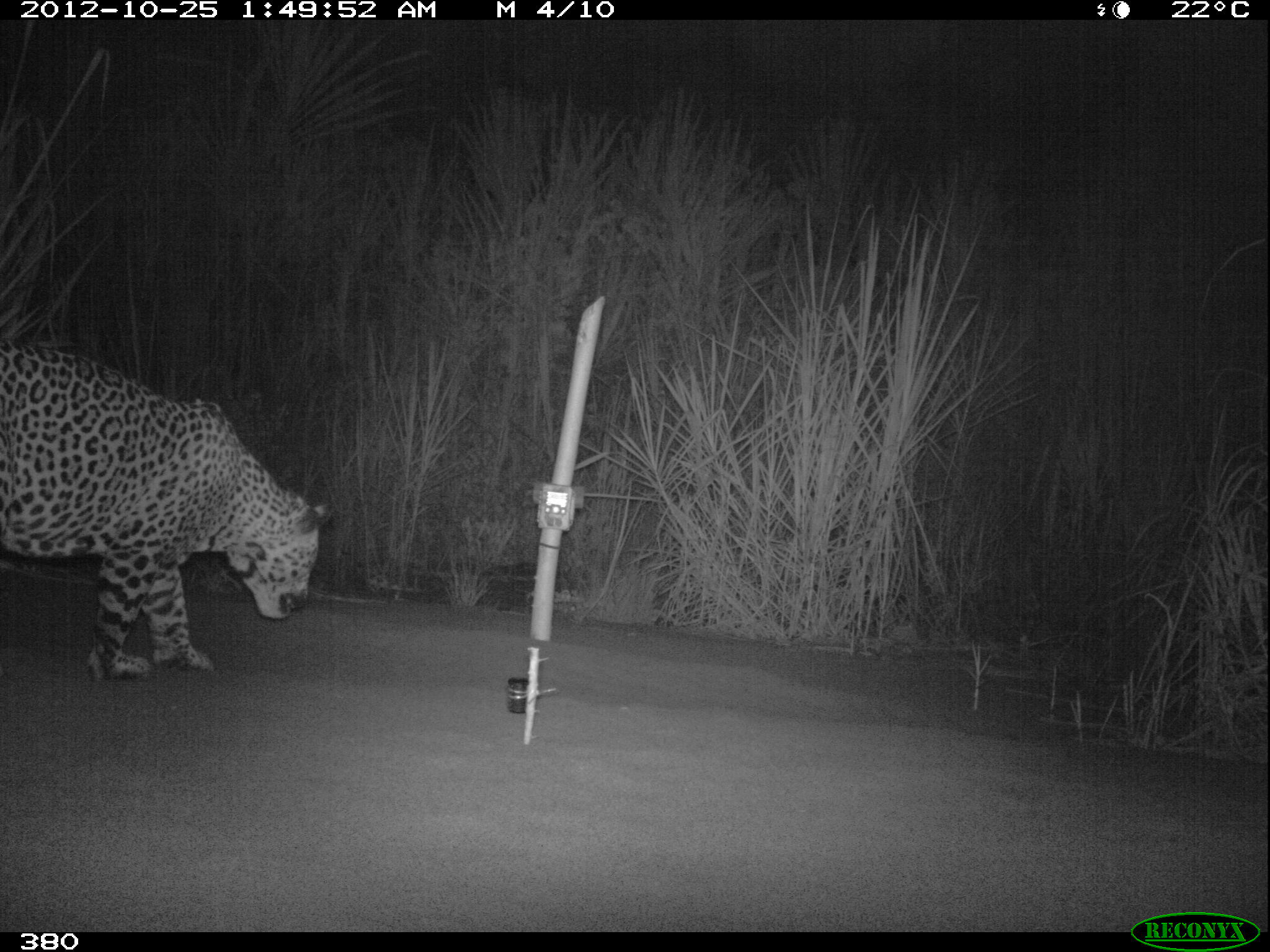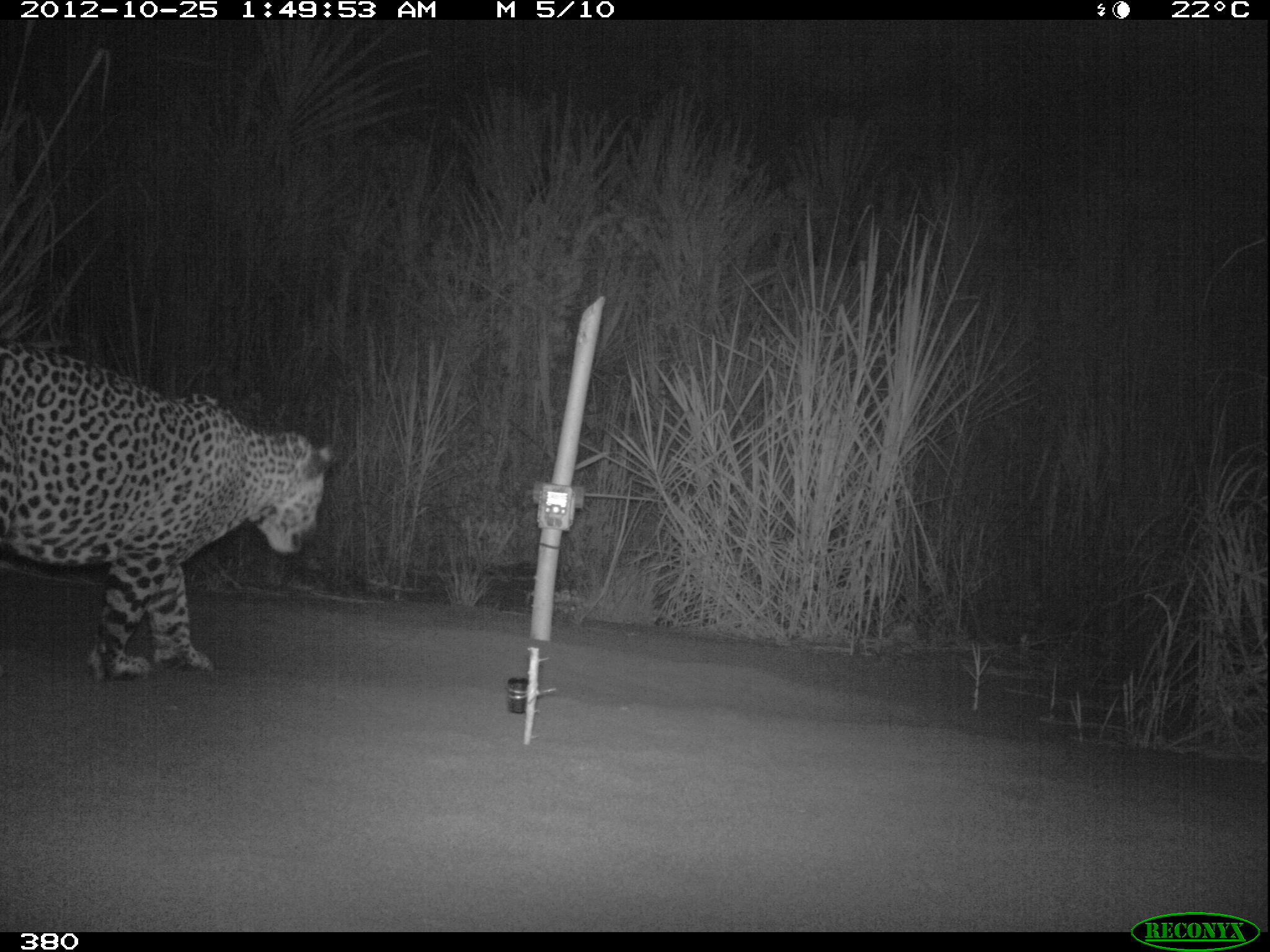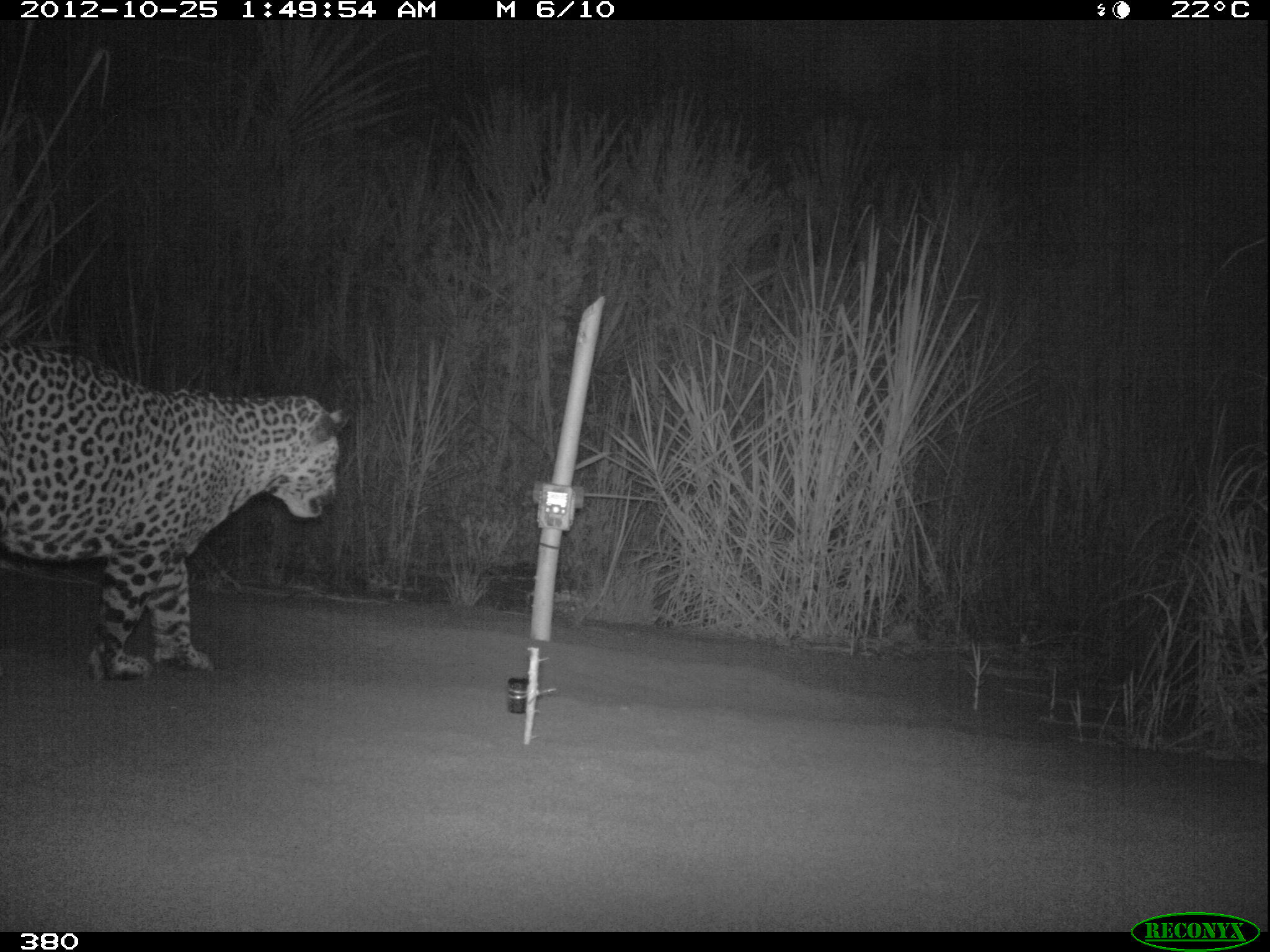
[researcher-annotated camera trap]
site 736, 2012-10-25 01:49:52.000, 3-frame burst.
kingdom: Animalia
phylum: Chordata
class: Mammalia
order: Carnivora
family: Felidae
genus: Panthera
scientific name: Panthera onca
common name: jaguar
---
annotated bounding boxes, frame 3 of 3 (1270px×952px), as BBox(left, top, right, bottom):
panthera onca: BBox(0, 339, 354, 680)